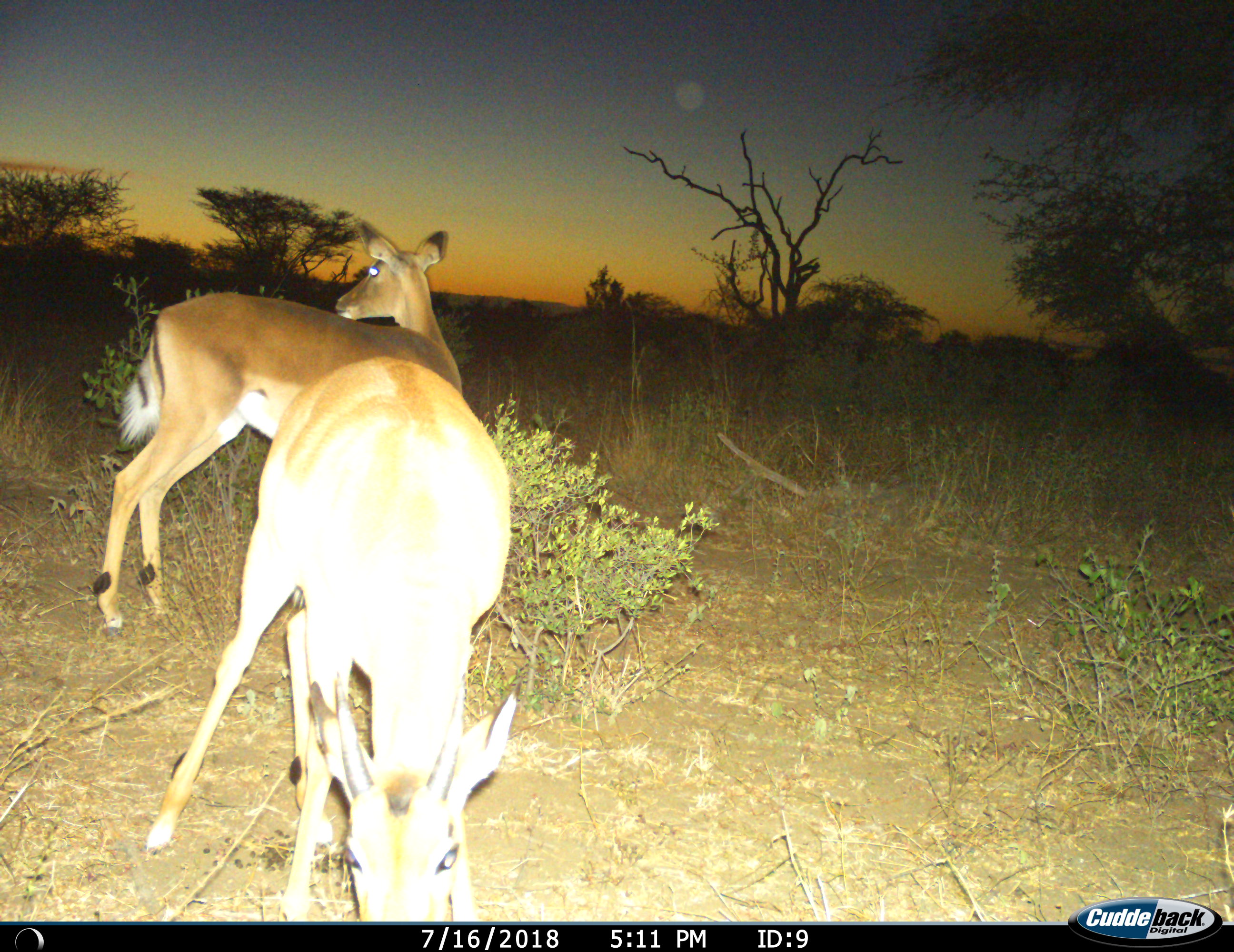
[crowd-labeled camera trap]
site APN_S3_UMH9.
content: unidentified animal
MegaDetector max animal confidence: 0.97